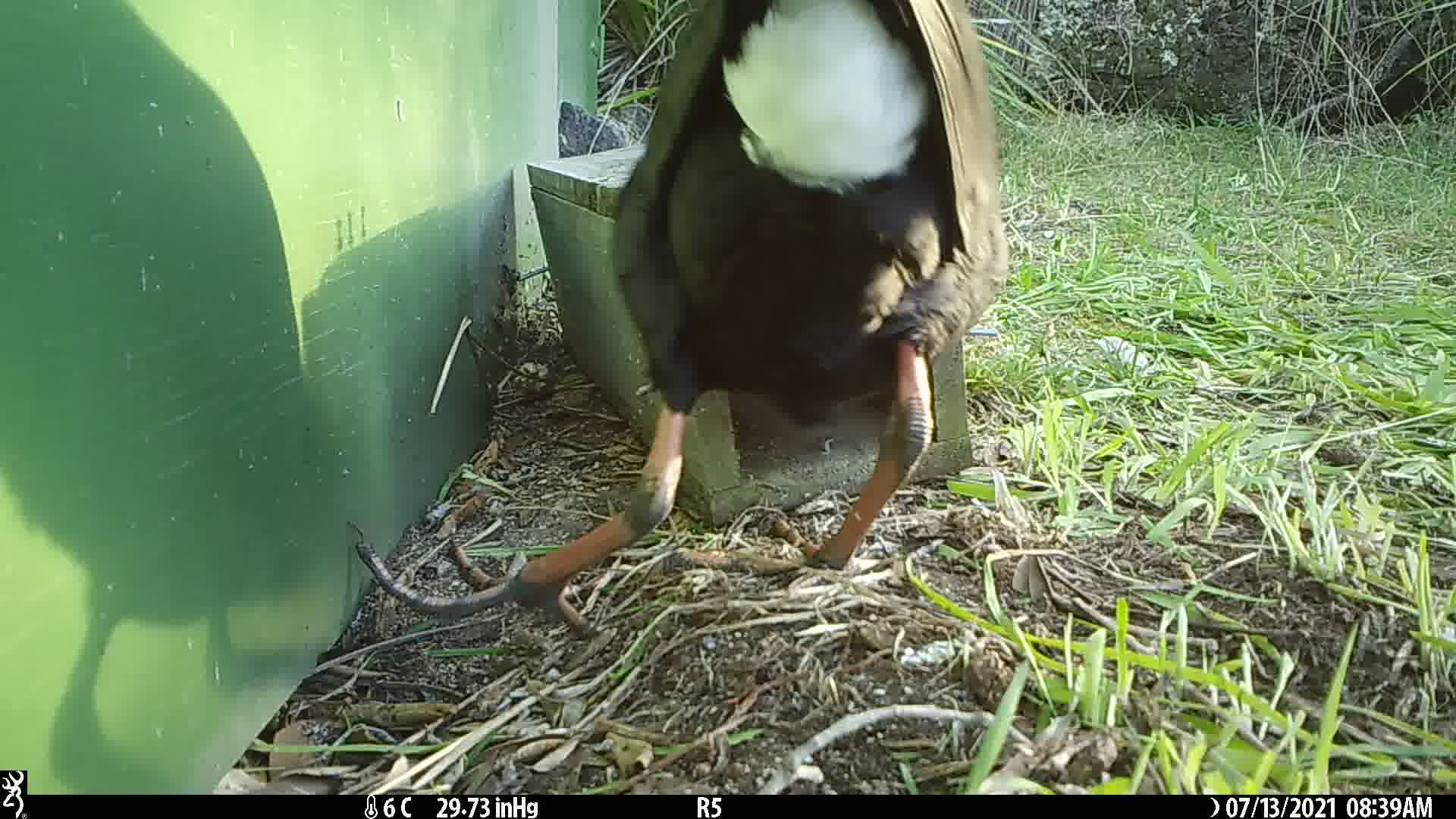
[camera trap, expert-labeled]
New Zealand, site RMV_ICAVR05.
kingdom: Animalia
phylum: Chordata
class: Aves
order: Gruiformes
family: Rallidae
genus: Porphyrio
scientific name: Porphyrio melanotus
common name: australasian swamphen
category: pukeko